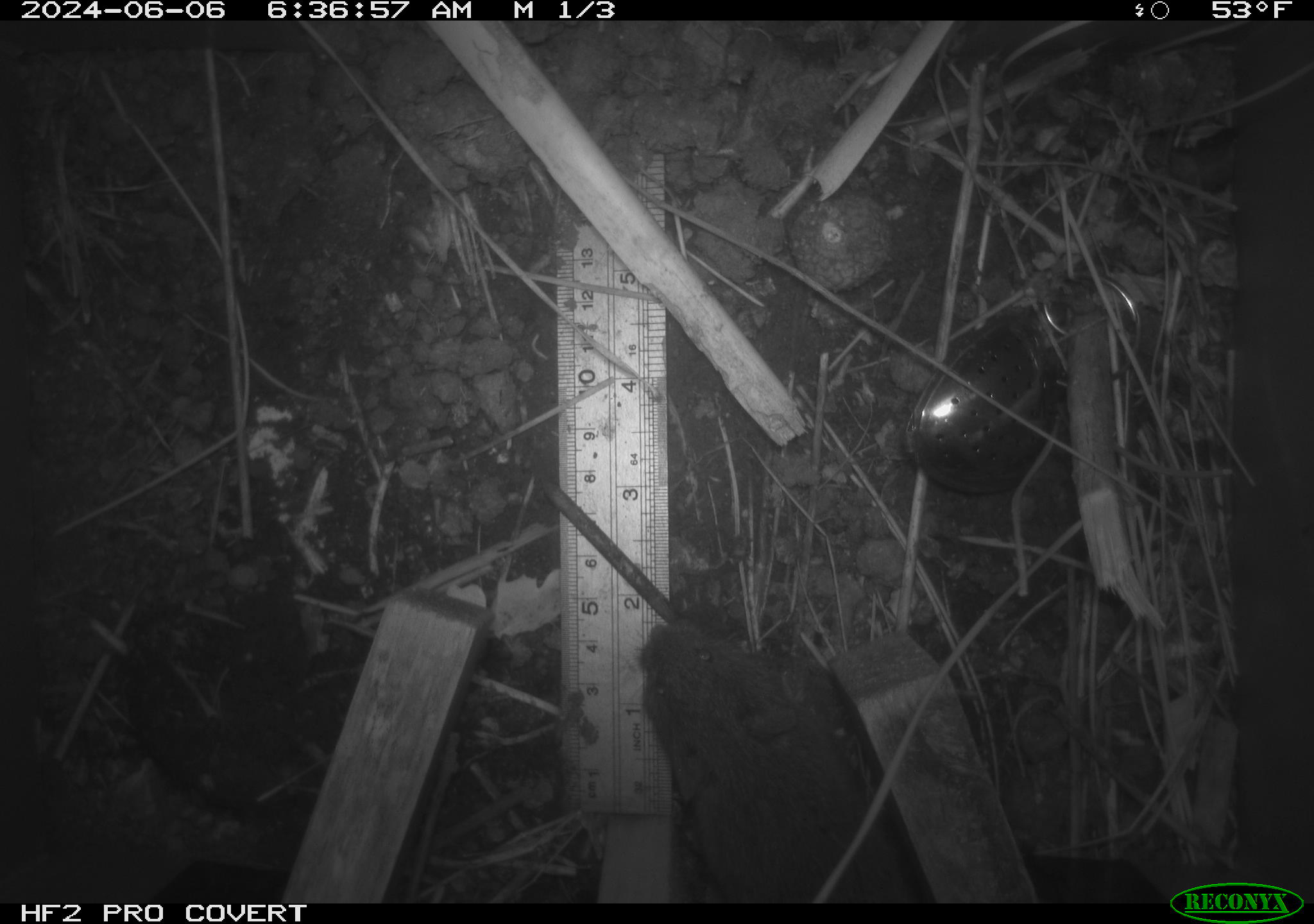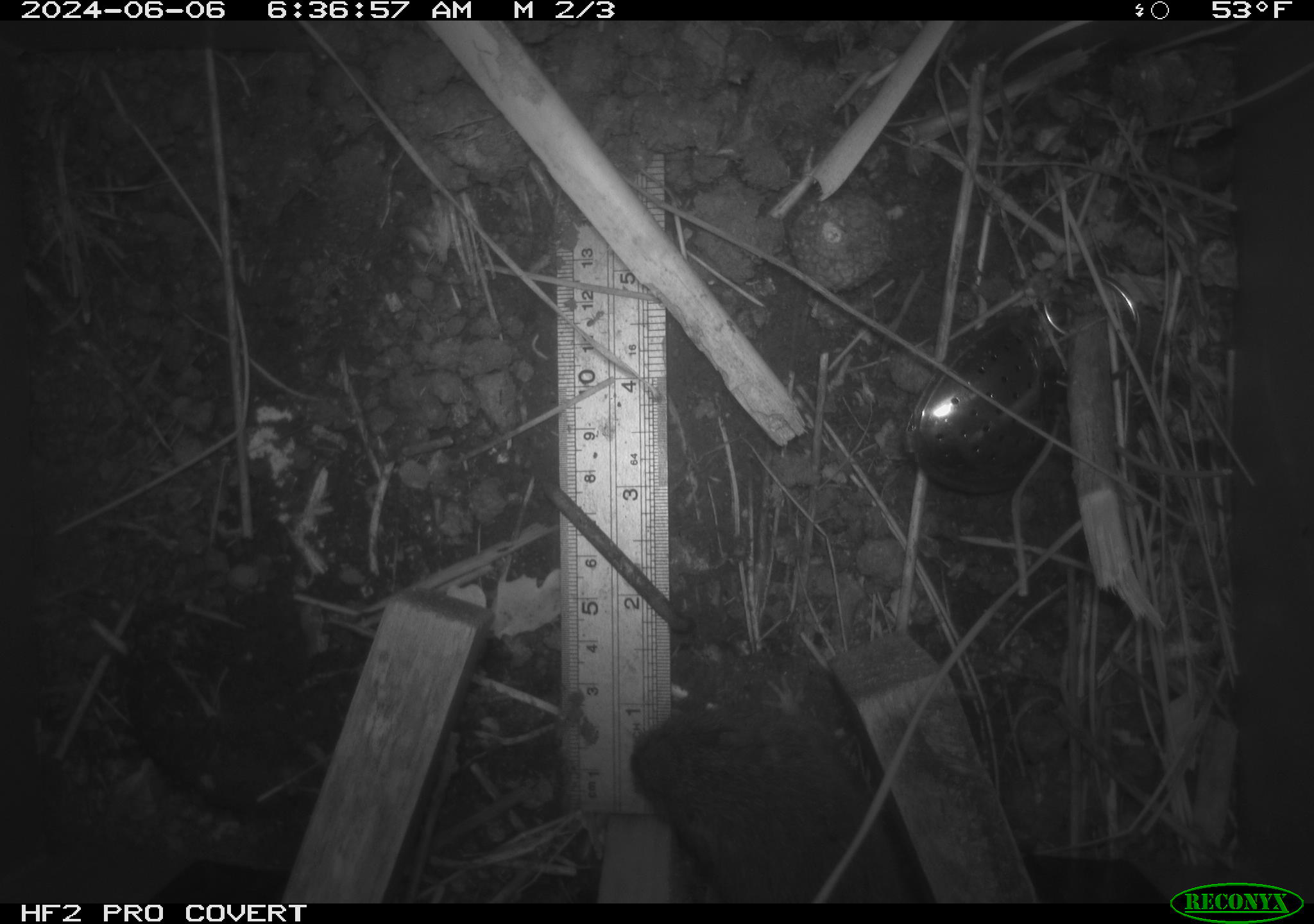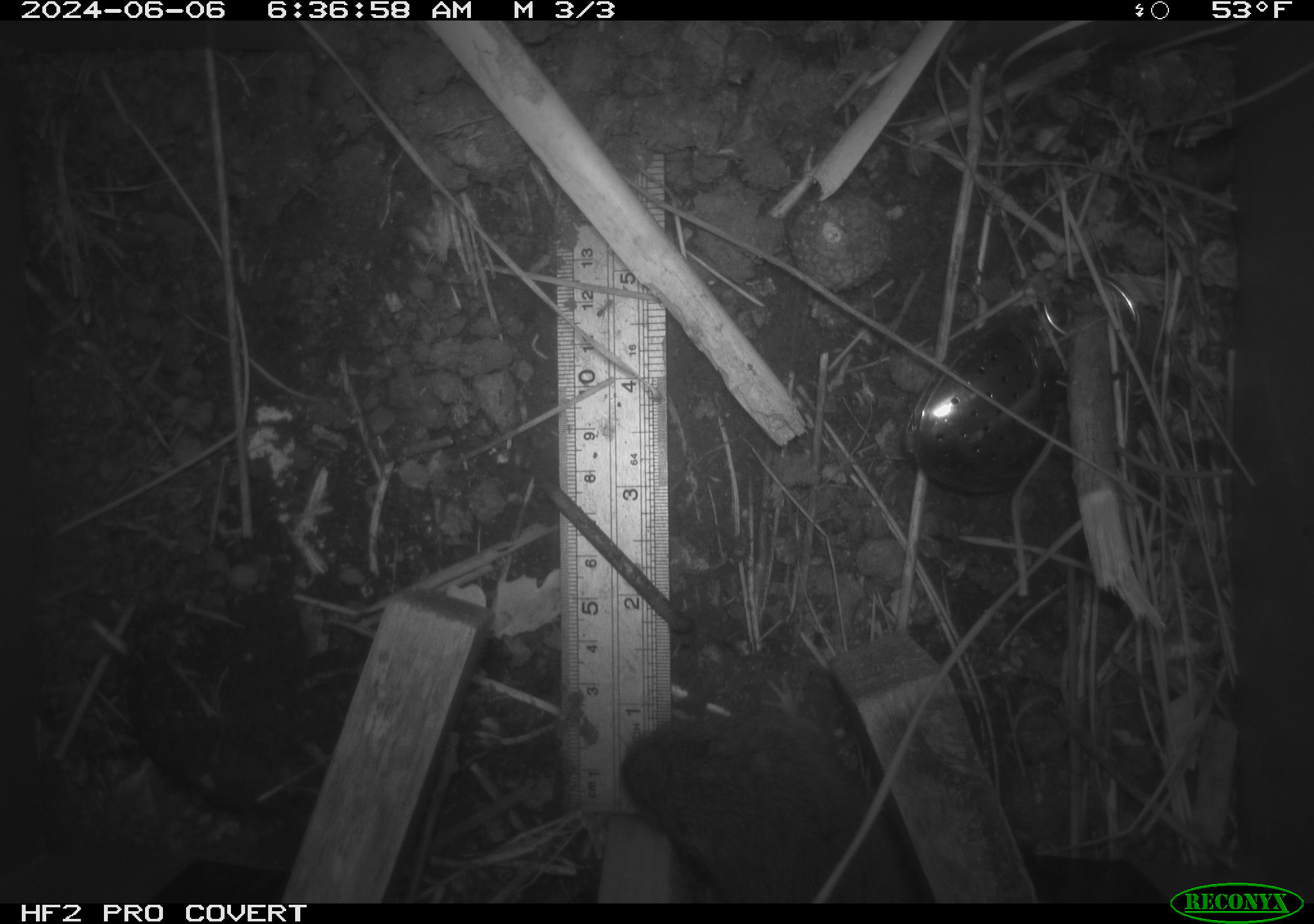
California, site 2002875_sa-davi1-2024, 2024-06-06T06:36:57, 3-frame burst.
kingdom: Animalia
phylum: Chordata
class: Mammalia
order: Rodentia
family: Cricetidae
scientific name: Arvicolinae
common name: voles, lemmings, and muskrats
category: arvicolinae subfamily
Arvicolinae subfamily (voles, lemmings, and muskrats) (Arvicolinae).